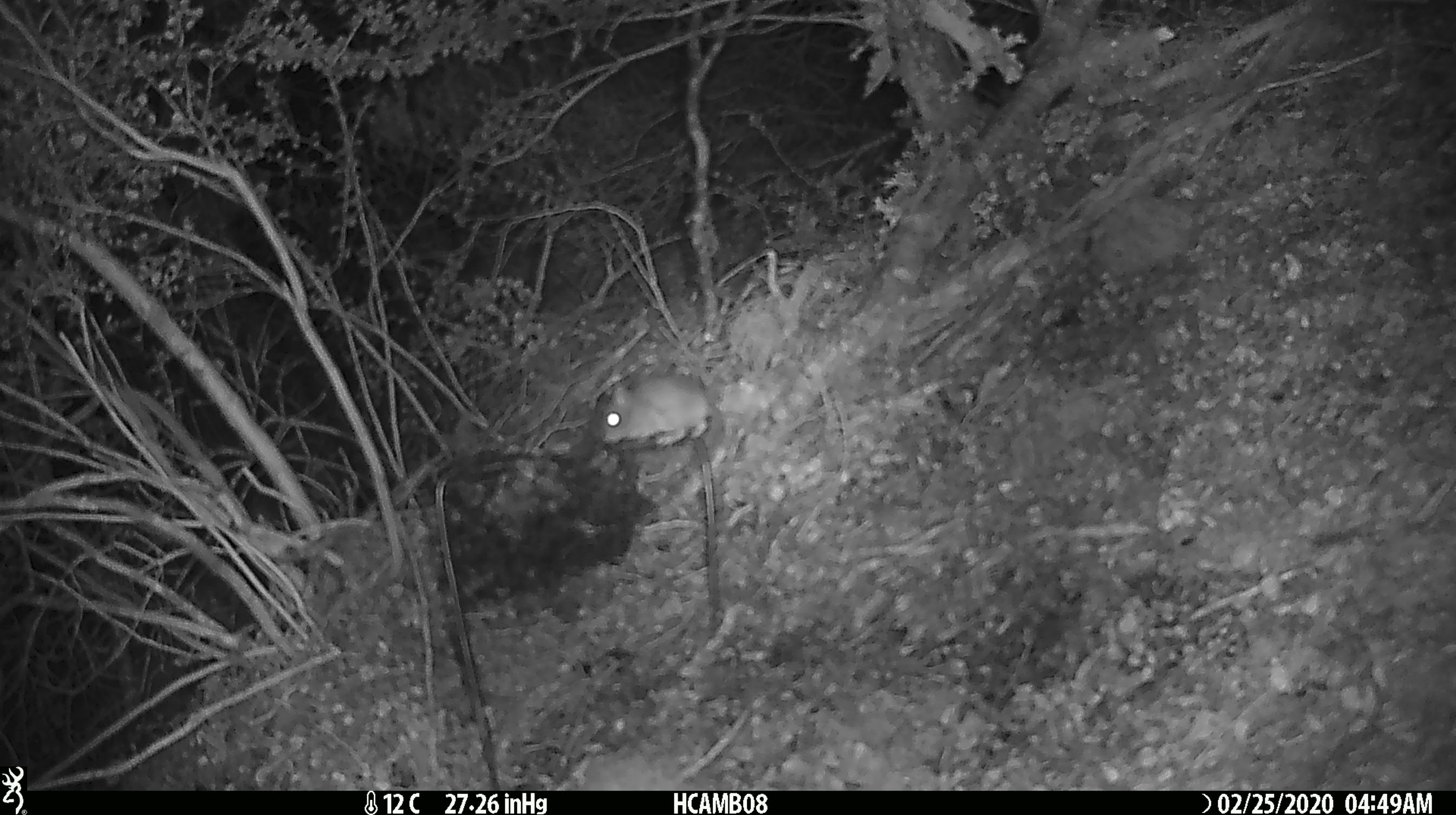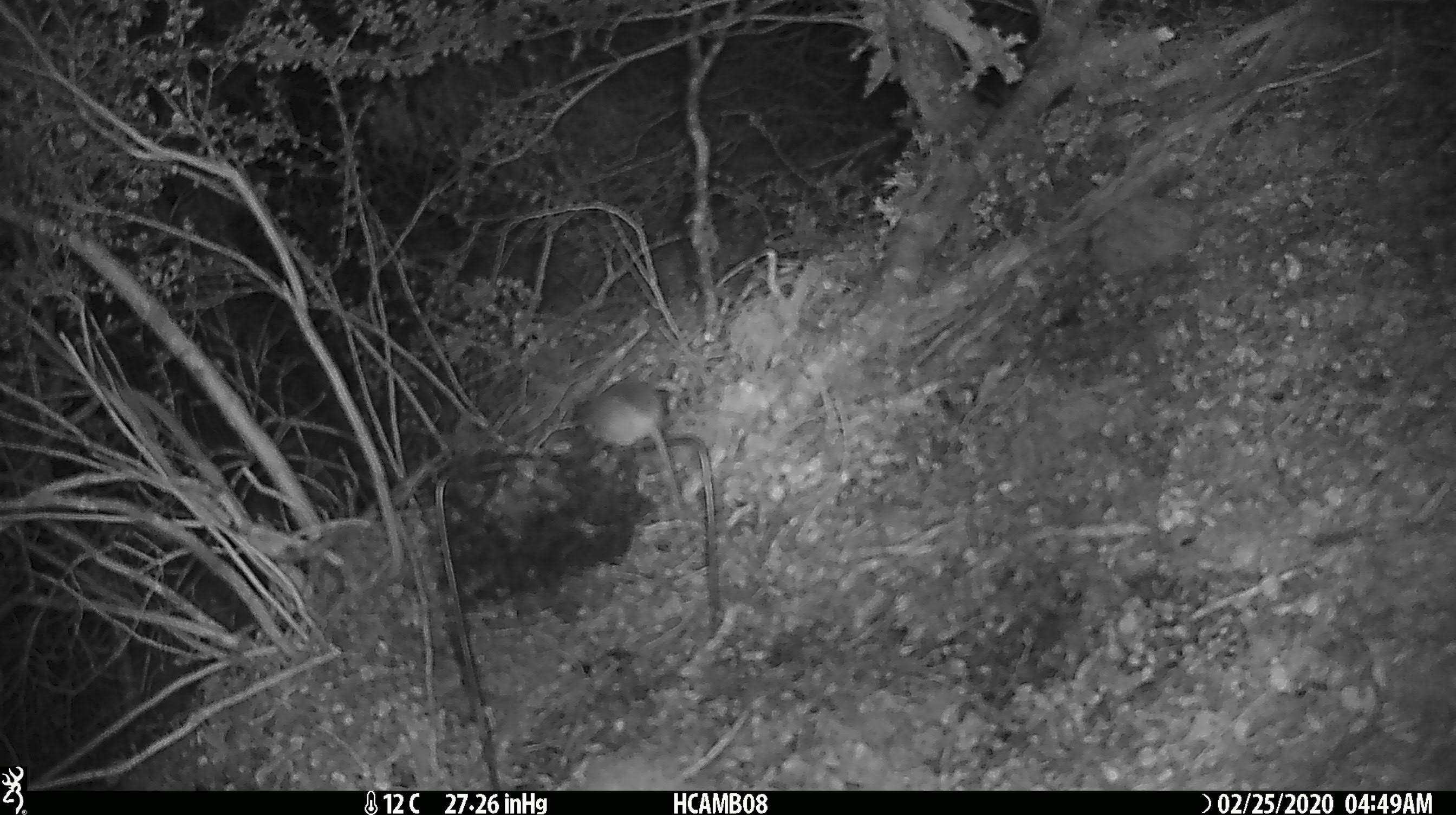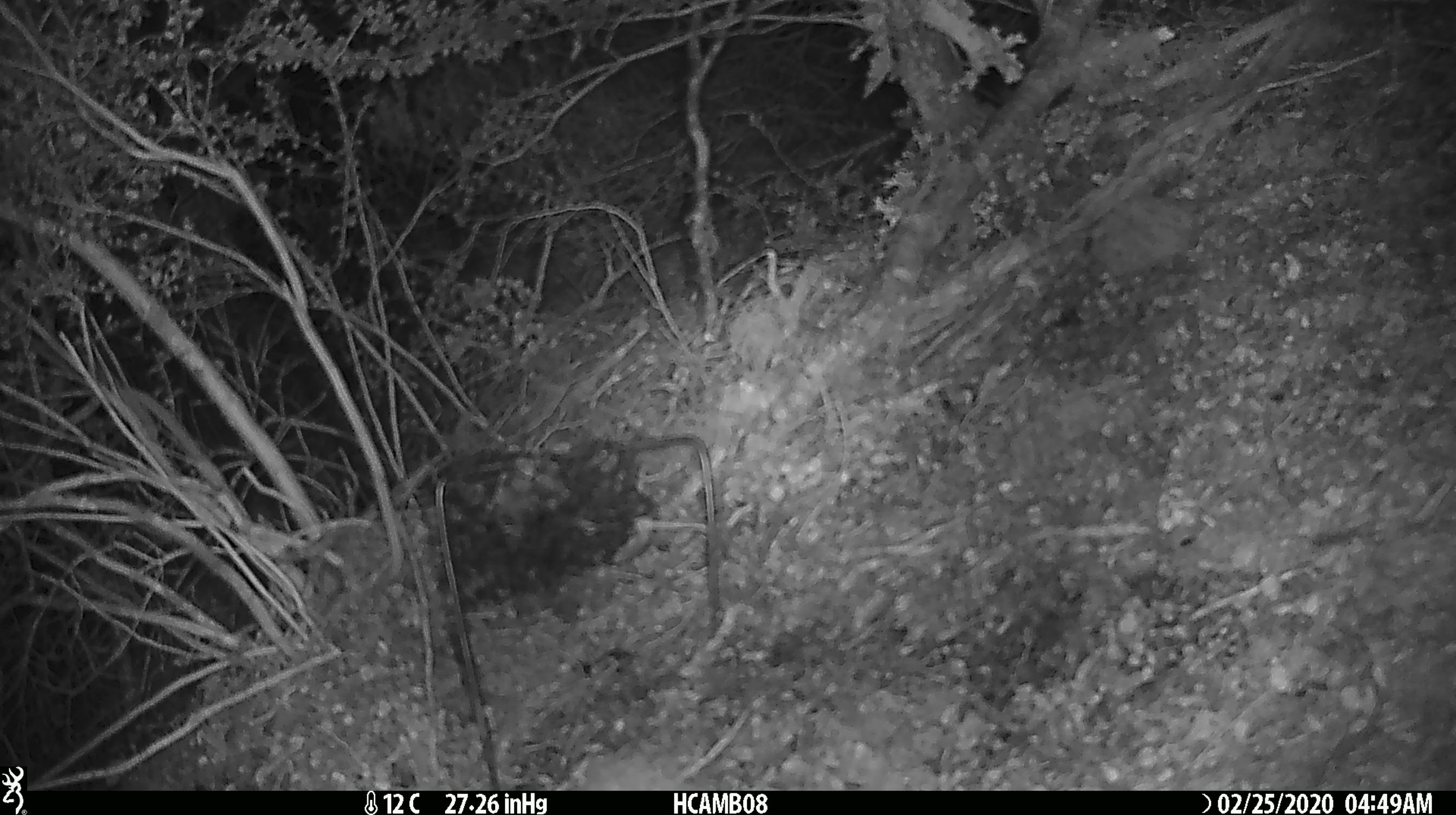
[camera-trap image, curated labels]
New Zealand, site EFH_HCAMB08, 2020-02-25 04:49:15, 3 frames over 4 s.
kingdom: Animalia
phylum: Chordata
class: Mammalia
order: Rodentia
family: Muridae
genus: Mus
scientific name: Mus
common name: mouse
Mouse (Mus).